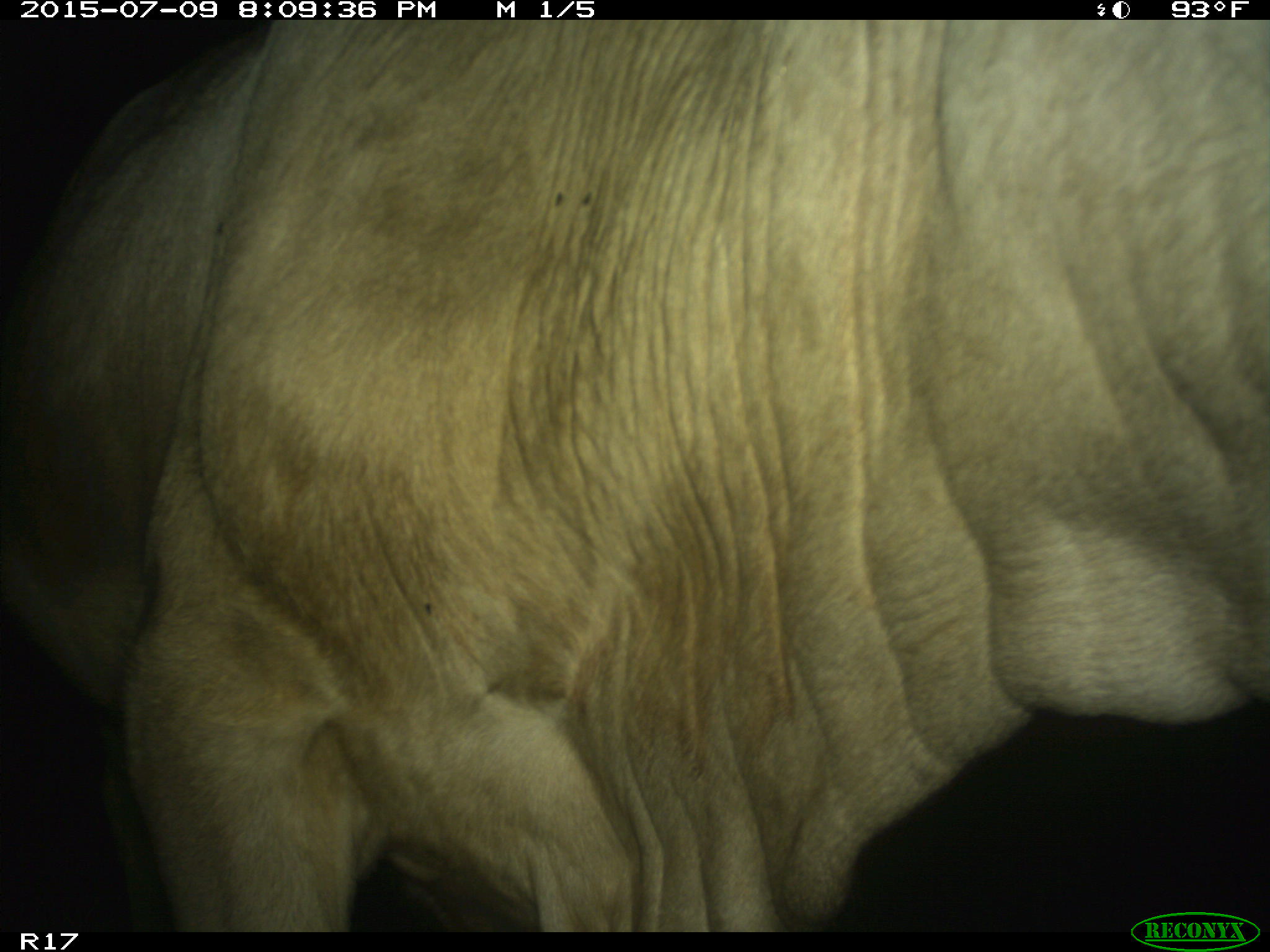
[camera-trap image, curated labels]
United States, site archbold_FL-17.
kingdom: Animalia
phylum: Chordata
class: Mammalia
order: Artiodactyla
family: Bovidae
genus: Bos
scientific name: Bos taurus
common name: domestic cow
Bos taurus (domestic cow).